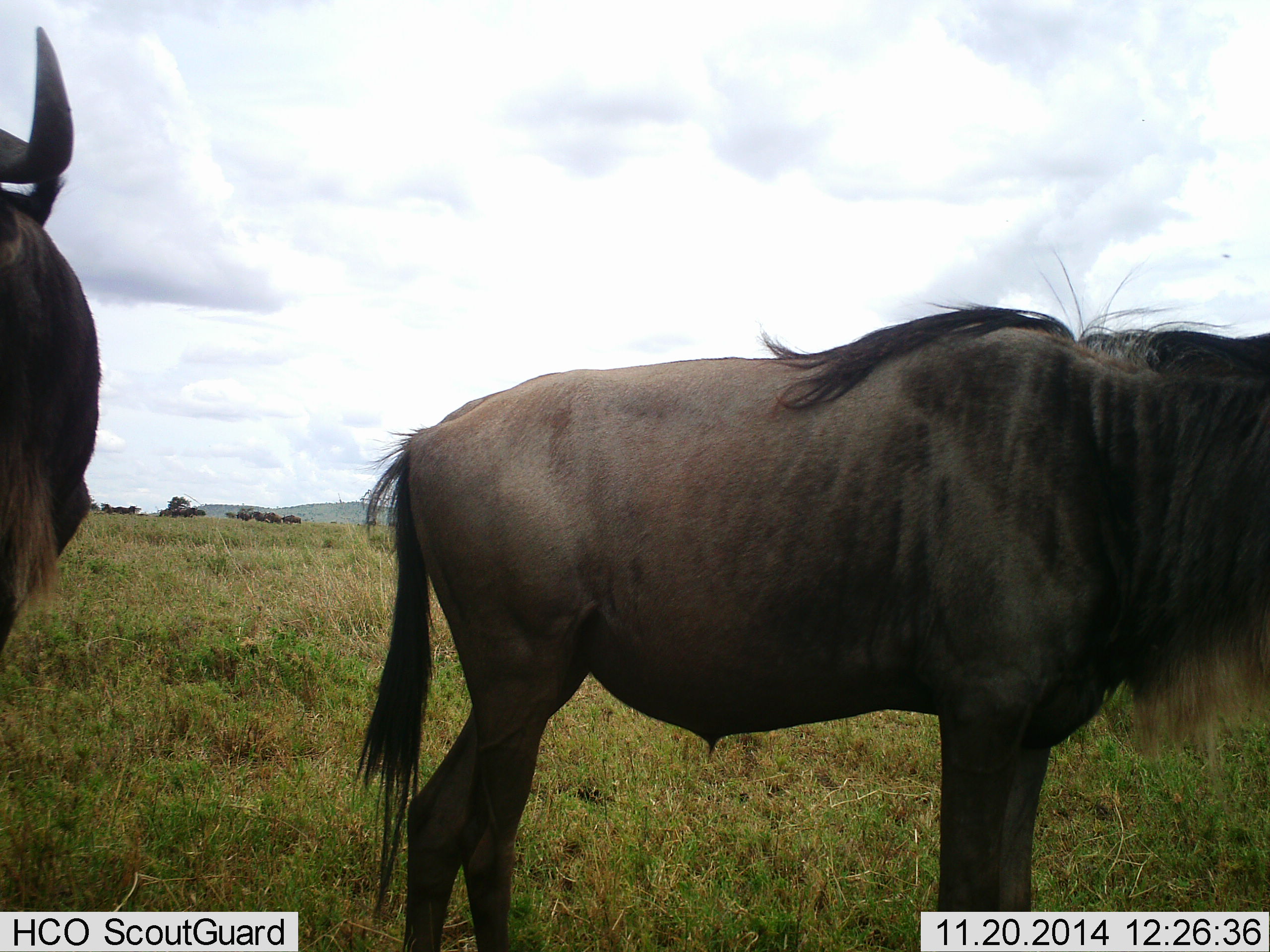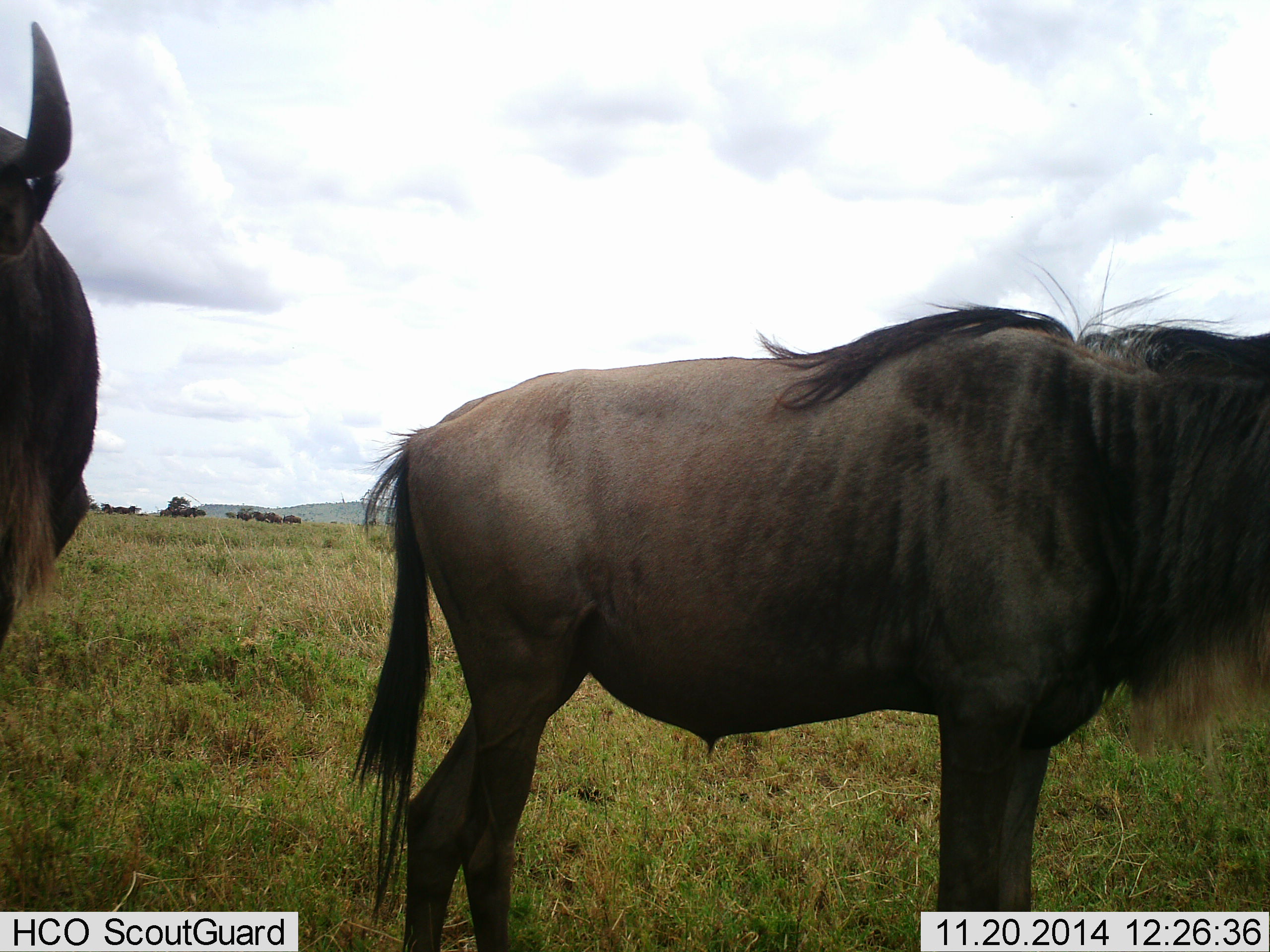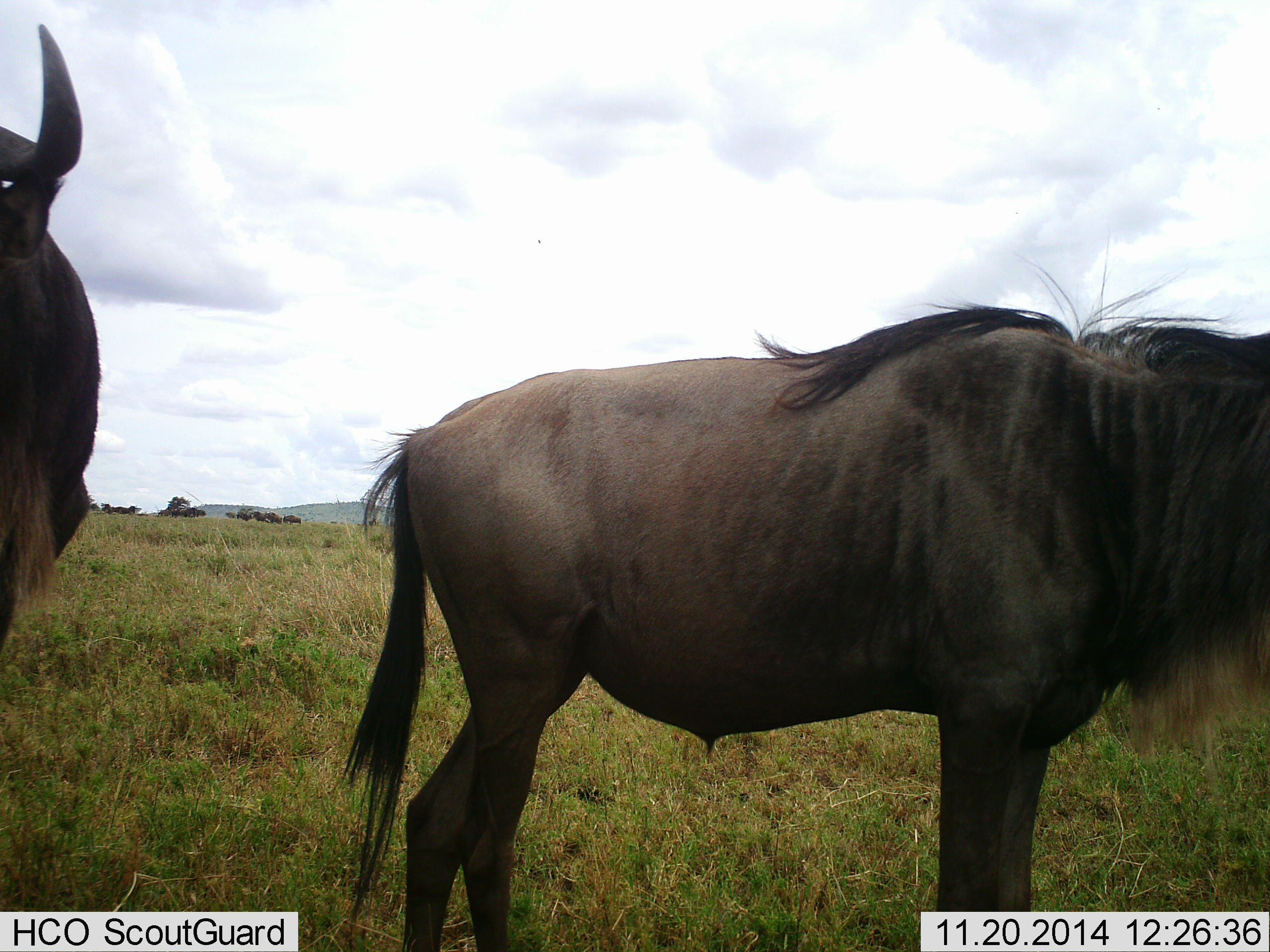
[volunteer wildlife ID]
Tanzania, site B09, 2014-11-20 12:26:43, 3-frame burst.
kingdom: Animalia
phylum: Chordata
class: Mammalia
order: Artiodactyla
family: Bovidae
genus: Connochaetes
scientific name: Connochaetes taurinus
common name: blue wildebeest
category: wildebeest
Wildebeest (blue wildebeest) (Connochaetes taurinus), count 2. Behavior (volunteer vote fractions): standing 90%, resting 0%, moving 0%, interacting 0%. Young present (vote fraction): 0%. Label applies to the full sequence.